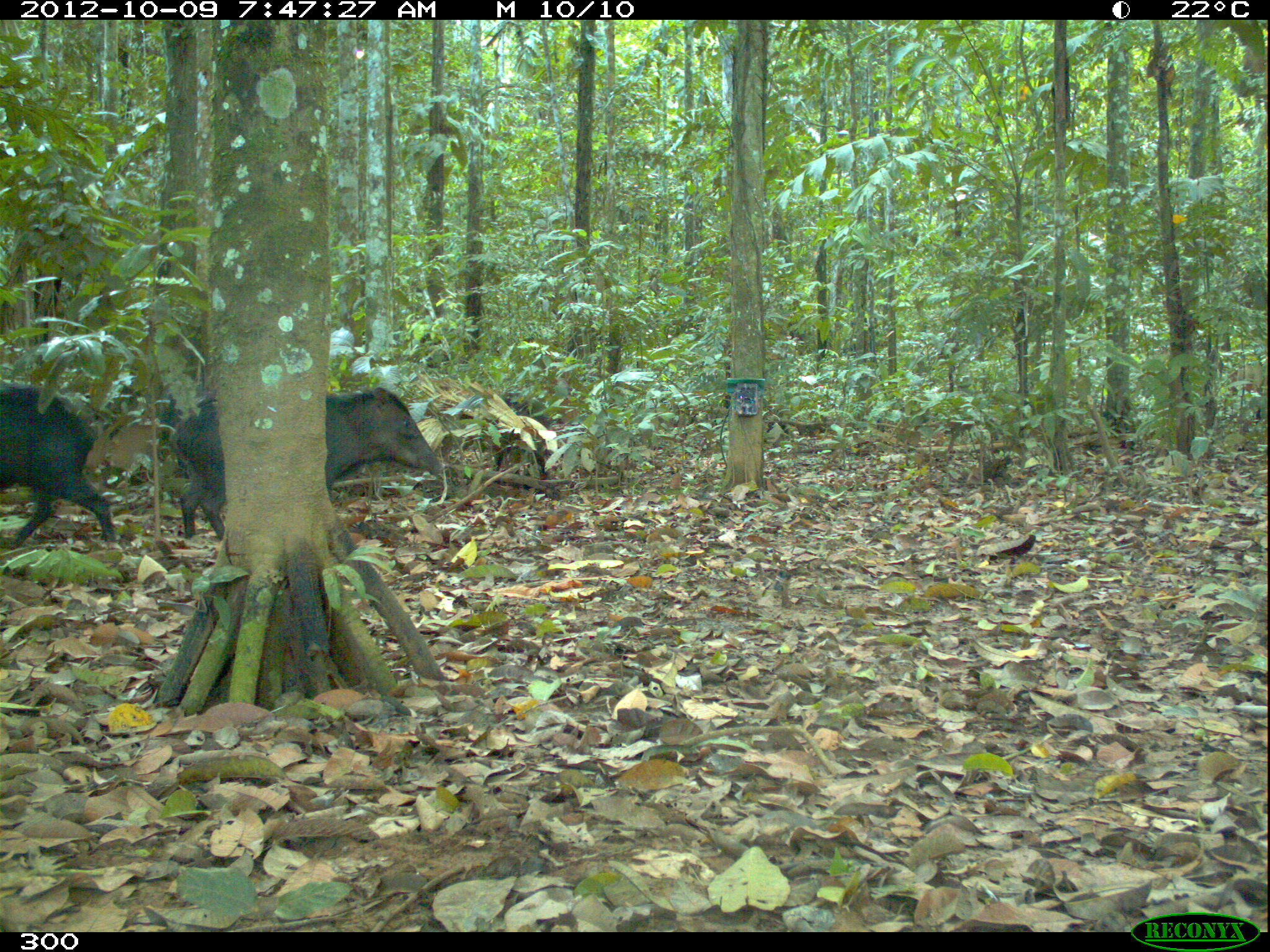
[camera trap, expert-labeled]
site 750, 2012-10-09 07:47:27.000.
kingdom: Animalia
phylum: Chordata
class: Mammalia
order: Artiodactyla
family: Tayassuidae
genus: Tayassu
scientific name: Tayassu pecari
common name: white-lipped peccary